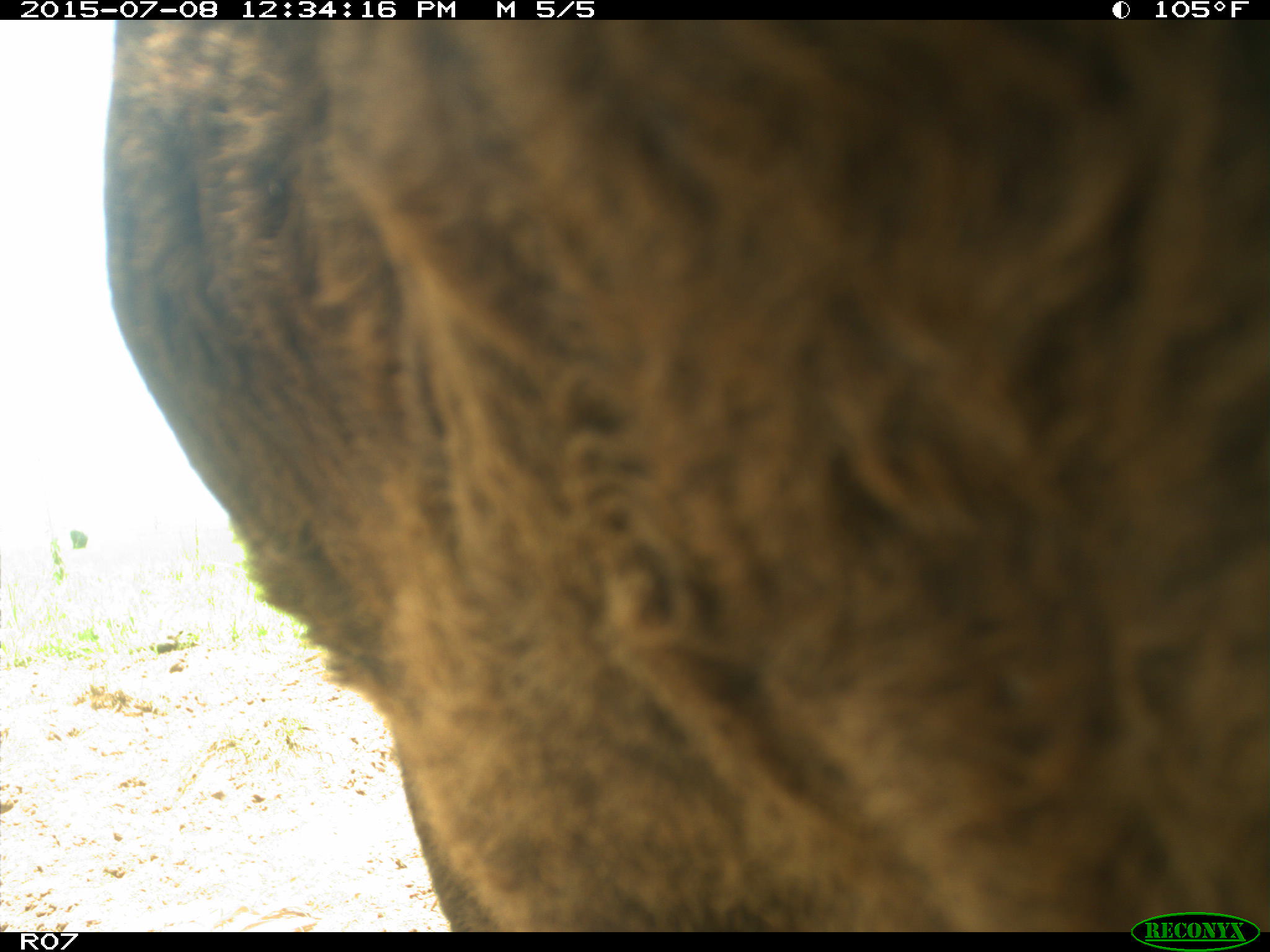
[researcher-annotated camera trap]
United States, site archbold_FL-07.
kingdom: Animalia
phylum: Chordata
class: Mammalia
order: Artiodactyla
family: Bovidae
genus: Bos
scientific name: Bos taurus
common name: domestic cow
Bos taurus (domestic cow).